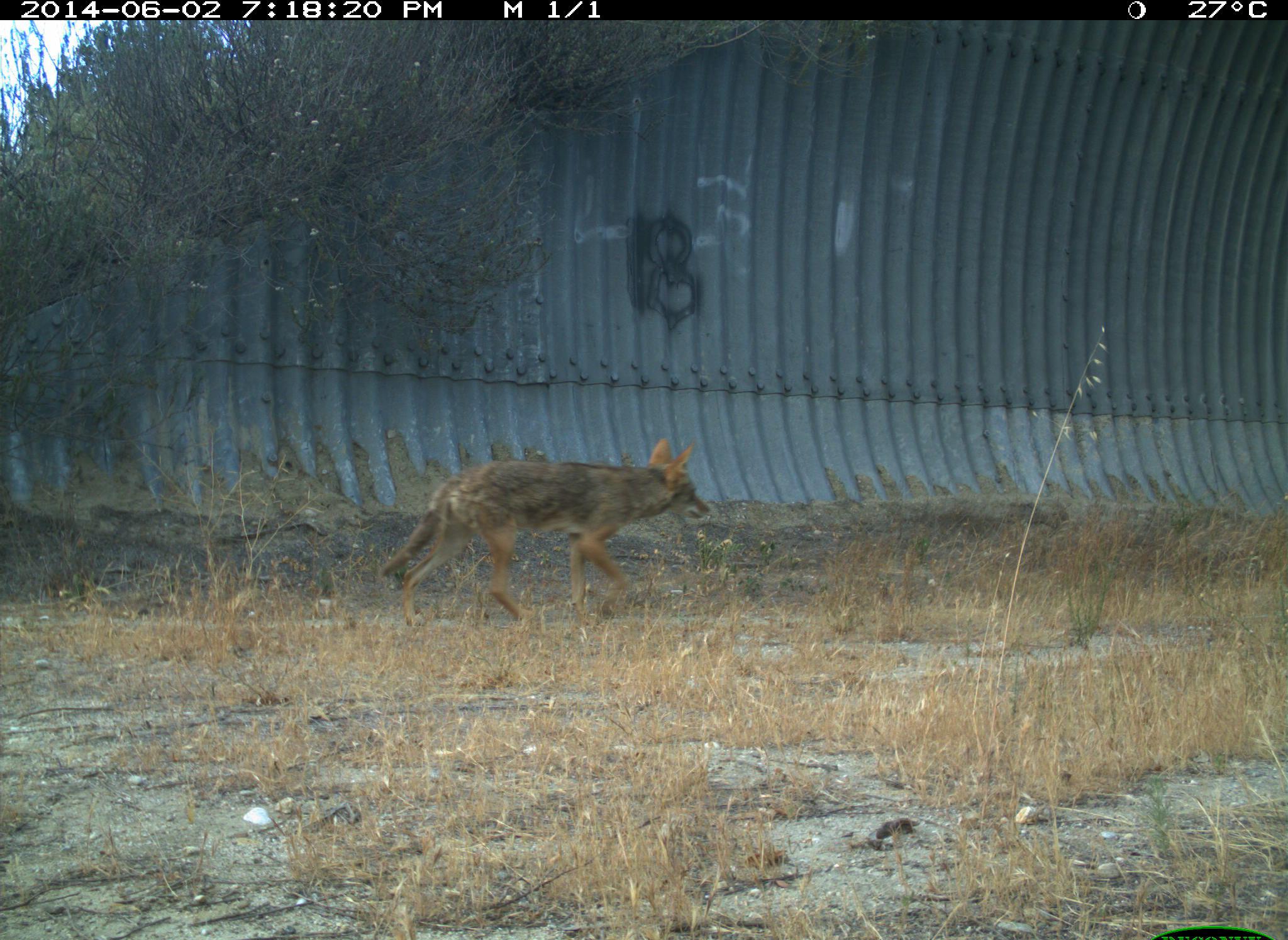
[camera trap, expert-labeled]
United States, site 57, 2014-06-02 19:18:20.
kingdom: Animalia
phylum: Chordata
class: Mammalia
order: Carnivora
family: Canidae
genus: Canis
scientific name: Canis latrans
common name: coyote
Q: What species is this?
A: Coyote (Canis latrans).